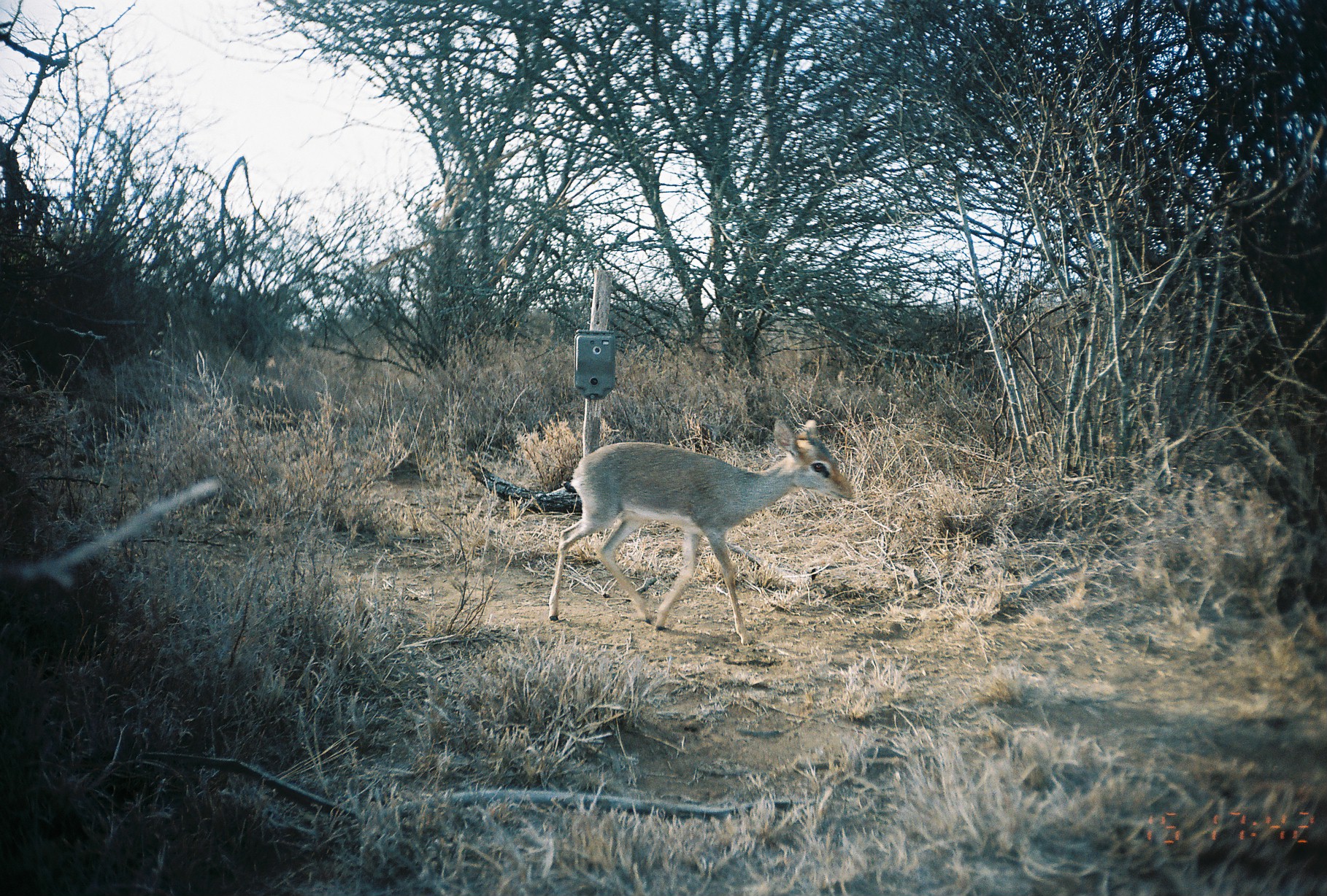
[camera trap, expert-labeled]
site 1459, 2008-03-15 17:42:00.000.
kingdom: Animalia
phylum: Chordata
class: Mammalia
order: Artiodactyla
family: Bovidae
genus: Madoqua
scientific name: Madoqua guentheri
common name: günther's dik-dik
Madoqua guentheri (günther's dik-dik), count 1.